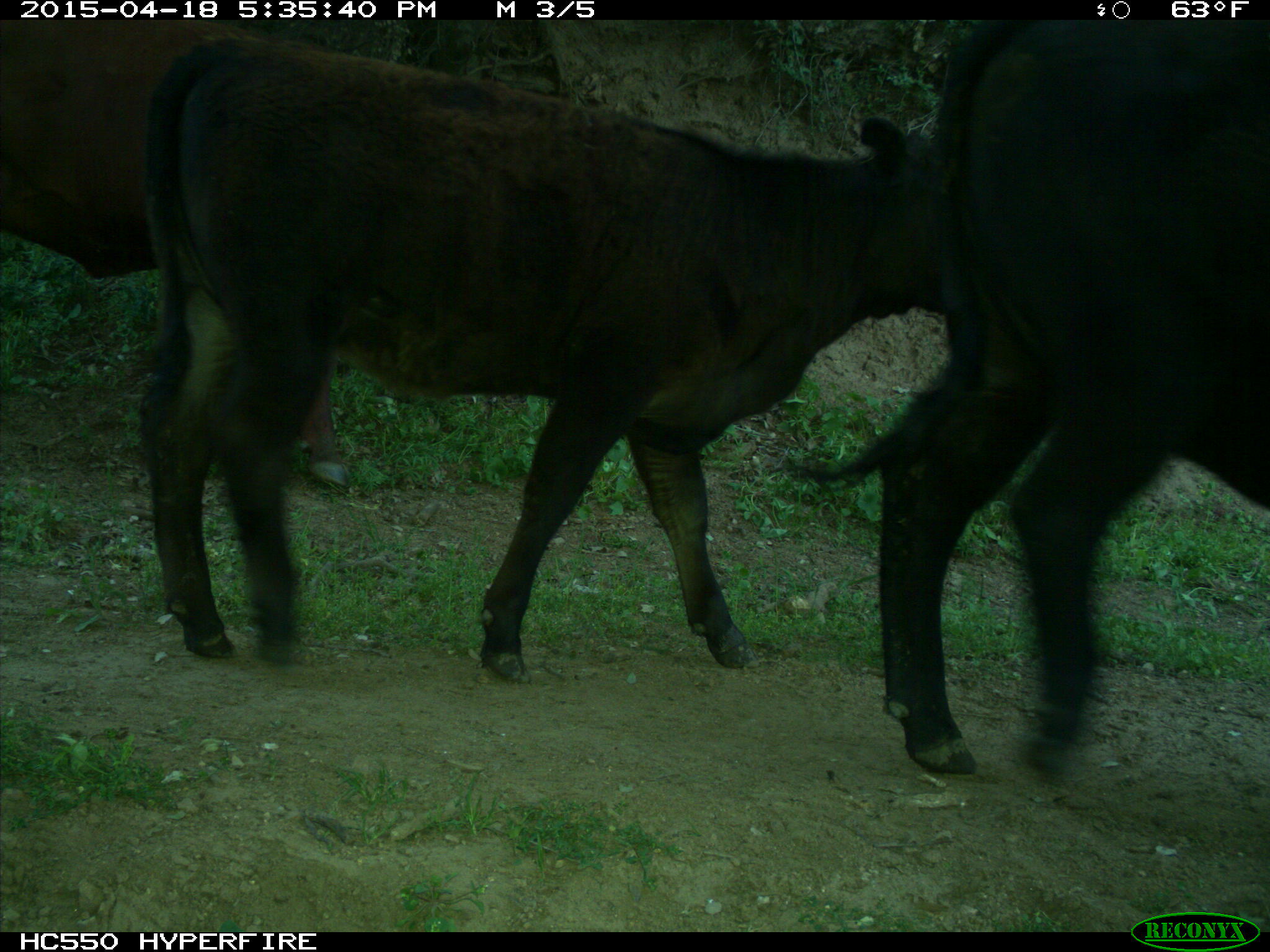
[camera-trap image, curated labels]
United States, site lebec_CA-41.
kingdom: Animalia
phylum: Chordata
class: Mammalia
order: Artiodactyla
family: Bovidae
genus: Bos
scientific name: Bos taurus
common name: domestic cow